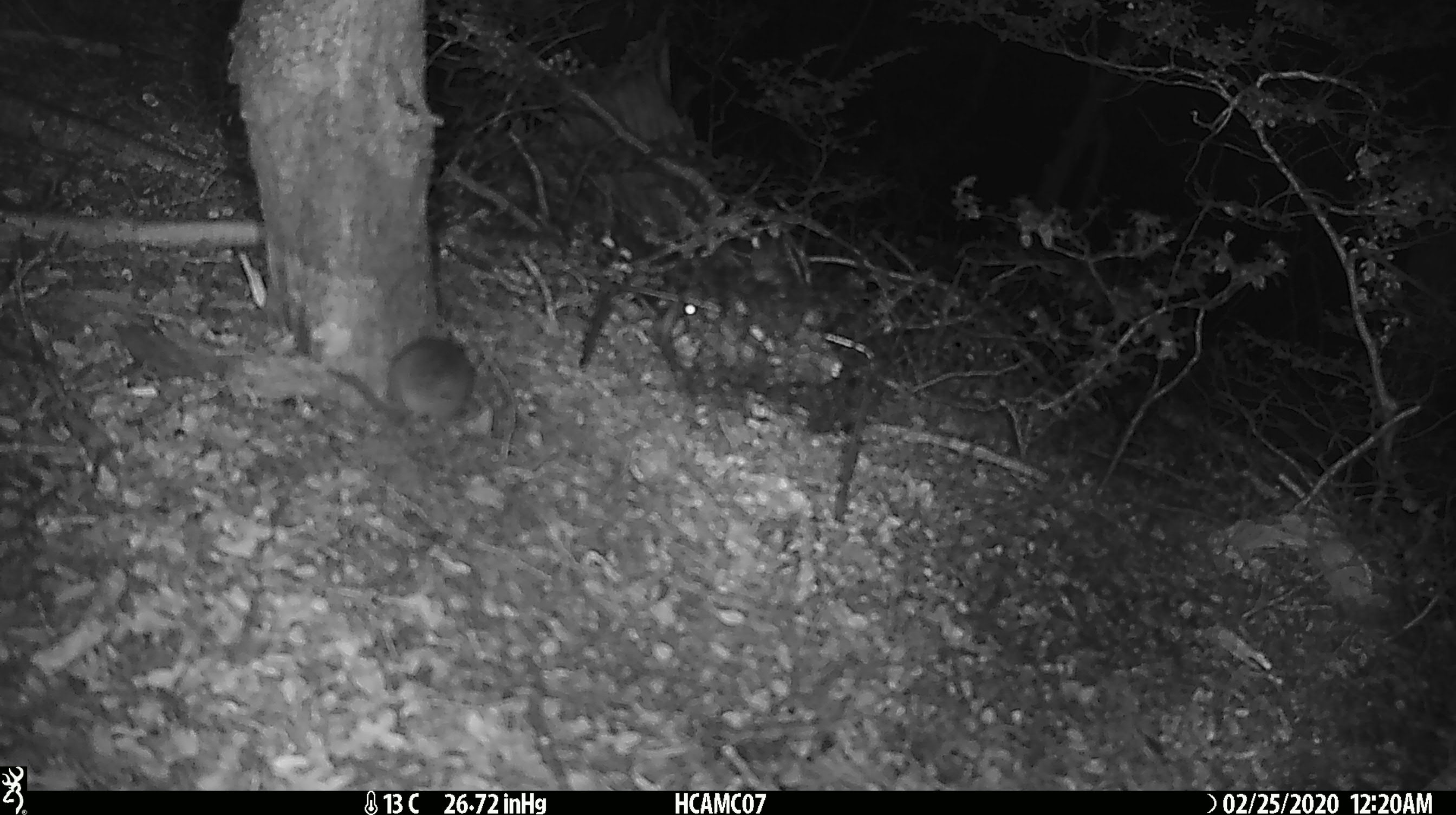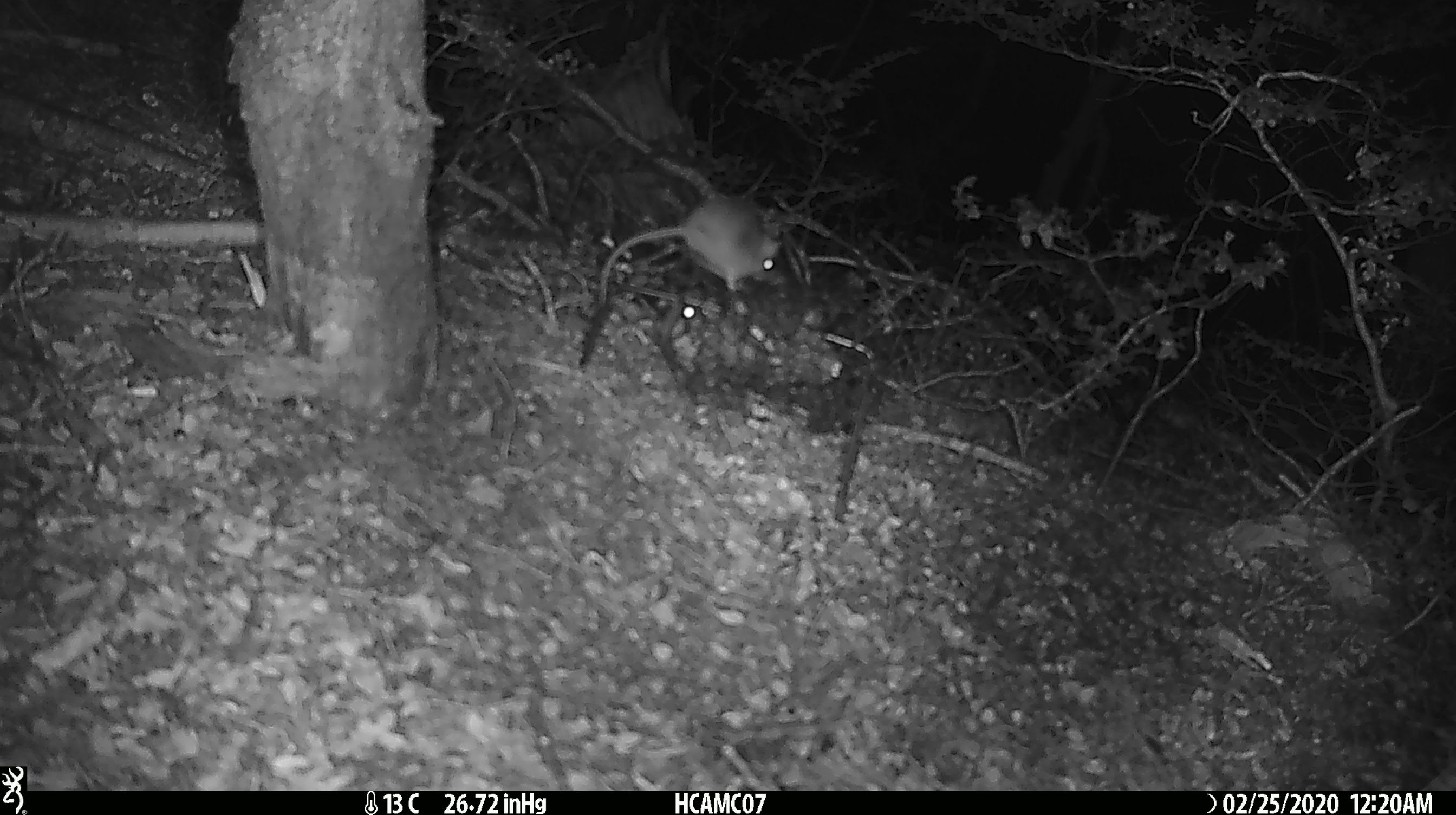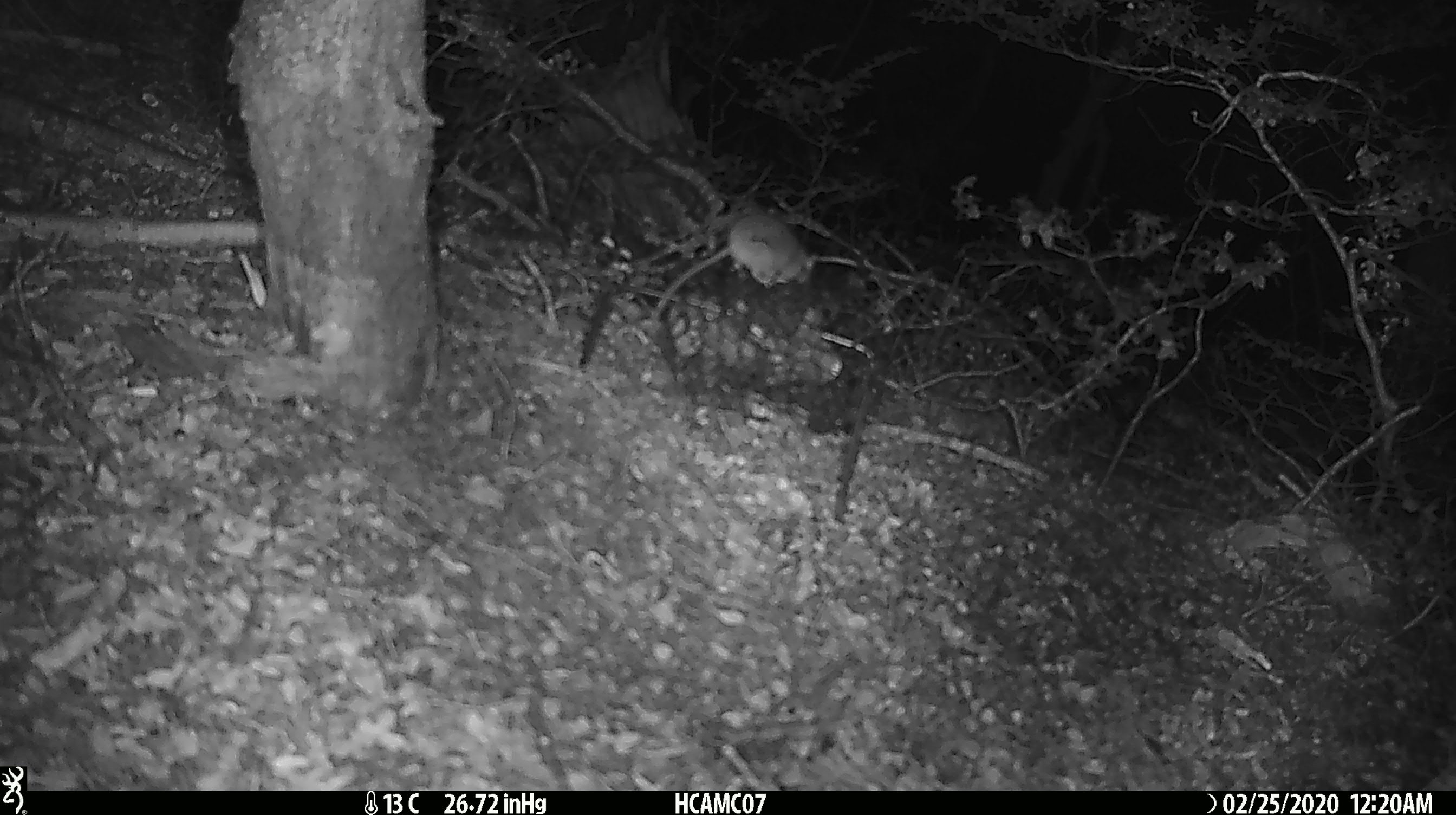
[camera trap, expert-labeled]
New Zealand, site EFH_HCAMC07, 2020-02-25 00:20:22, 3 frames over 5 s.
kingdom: Animalia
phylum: Chordata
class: Mammalia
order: Rodentia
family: Muridae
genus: Mus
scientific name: Mus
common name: mouse